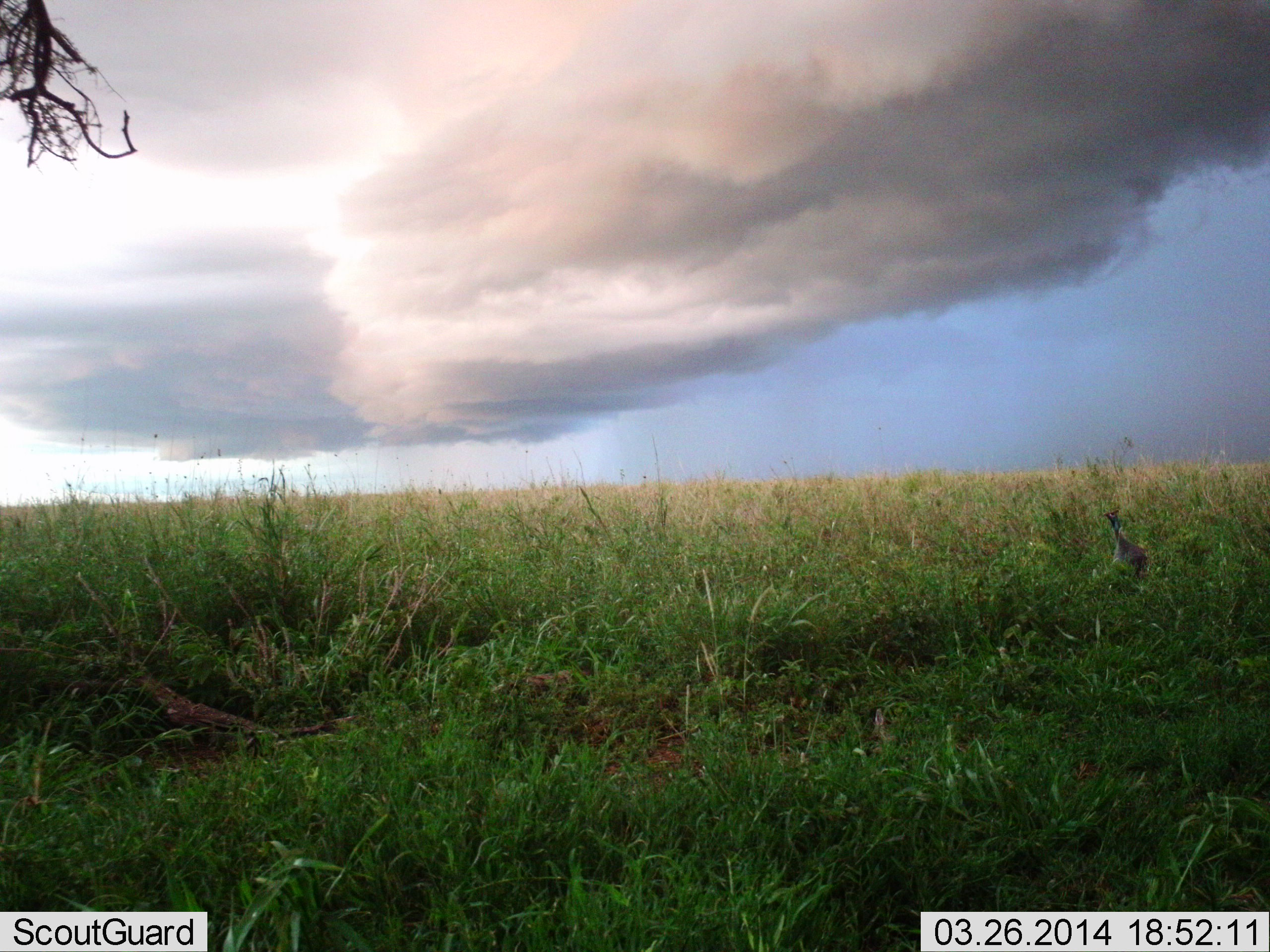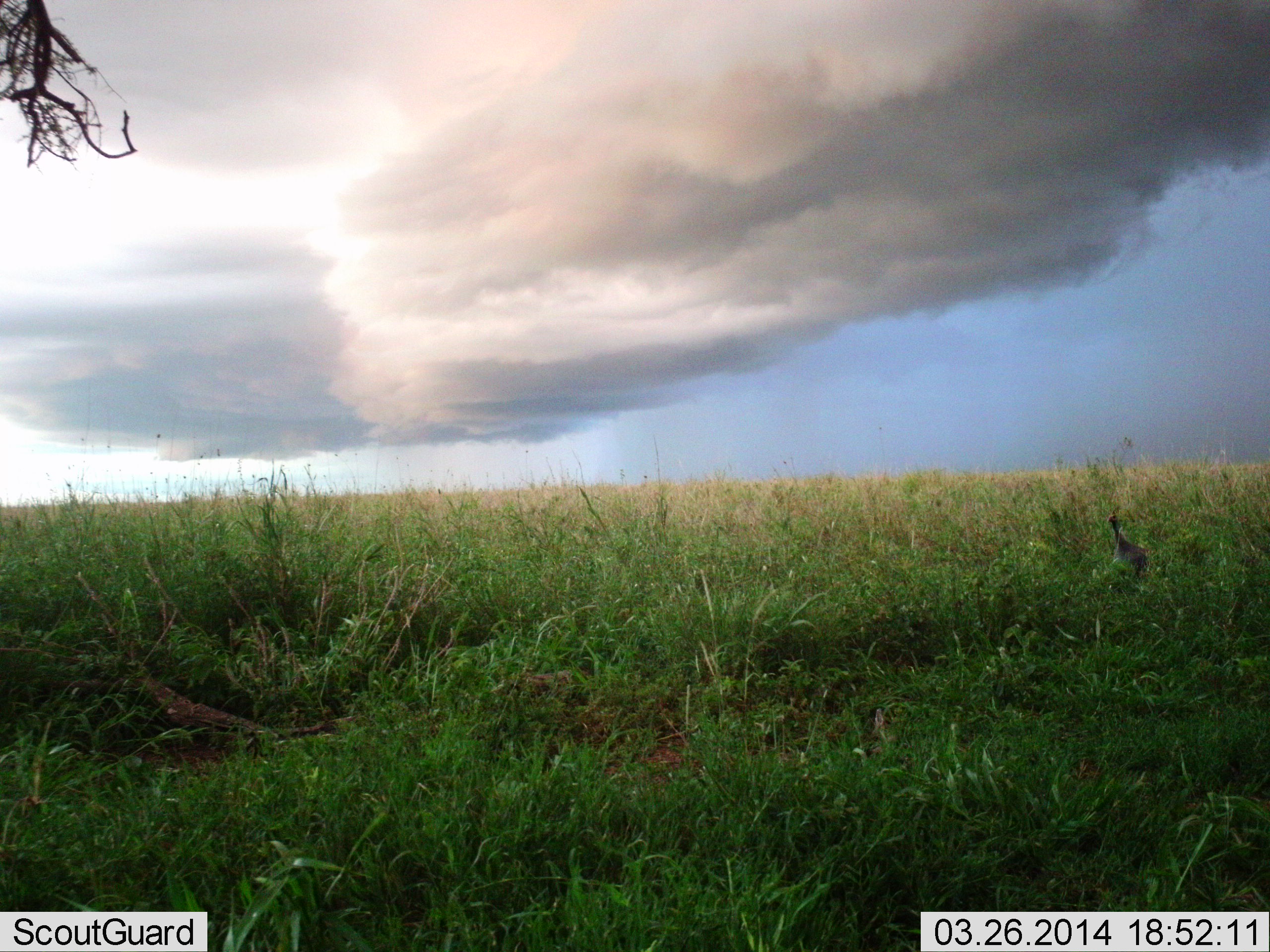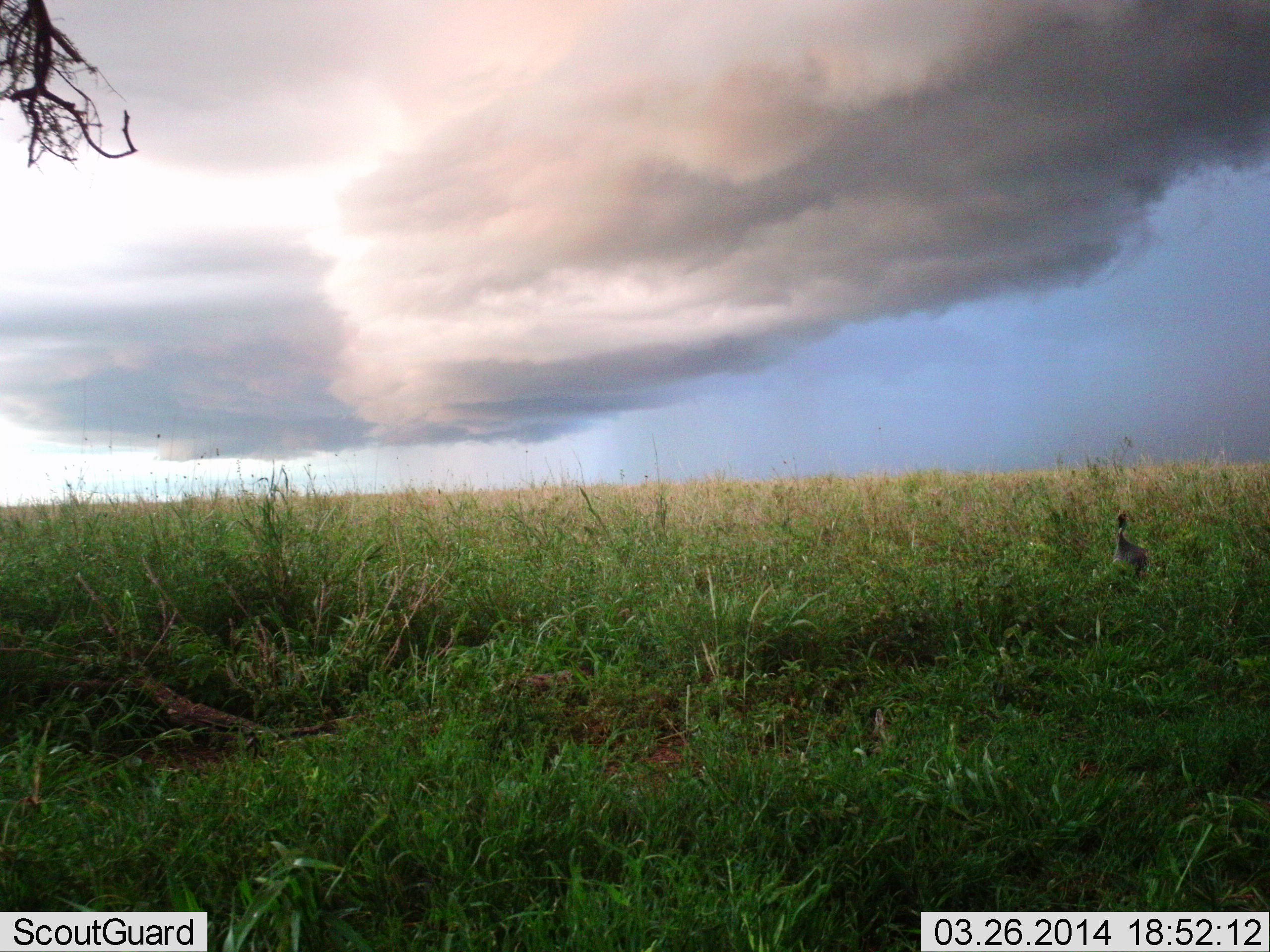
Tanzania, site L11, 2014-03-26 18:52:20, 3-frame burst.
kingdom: Animalia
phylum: Chordata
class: Aves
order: Galliformes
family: Numididae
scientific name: Numididae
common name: guinea fowl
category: guineafowl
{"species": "guineafowl (guinea fowl) (Numididae)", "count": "1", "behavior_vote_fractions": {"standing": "100%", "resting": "0%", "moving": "0%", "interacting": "0%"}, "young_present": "0%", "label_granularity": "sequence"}